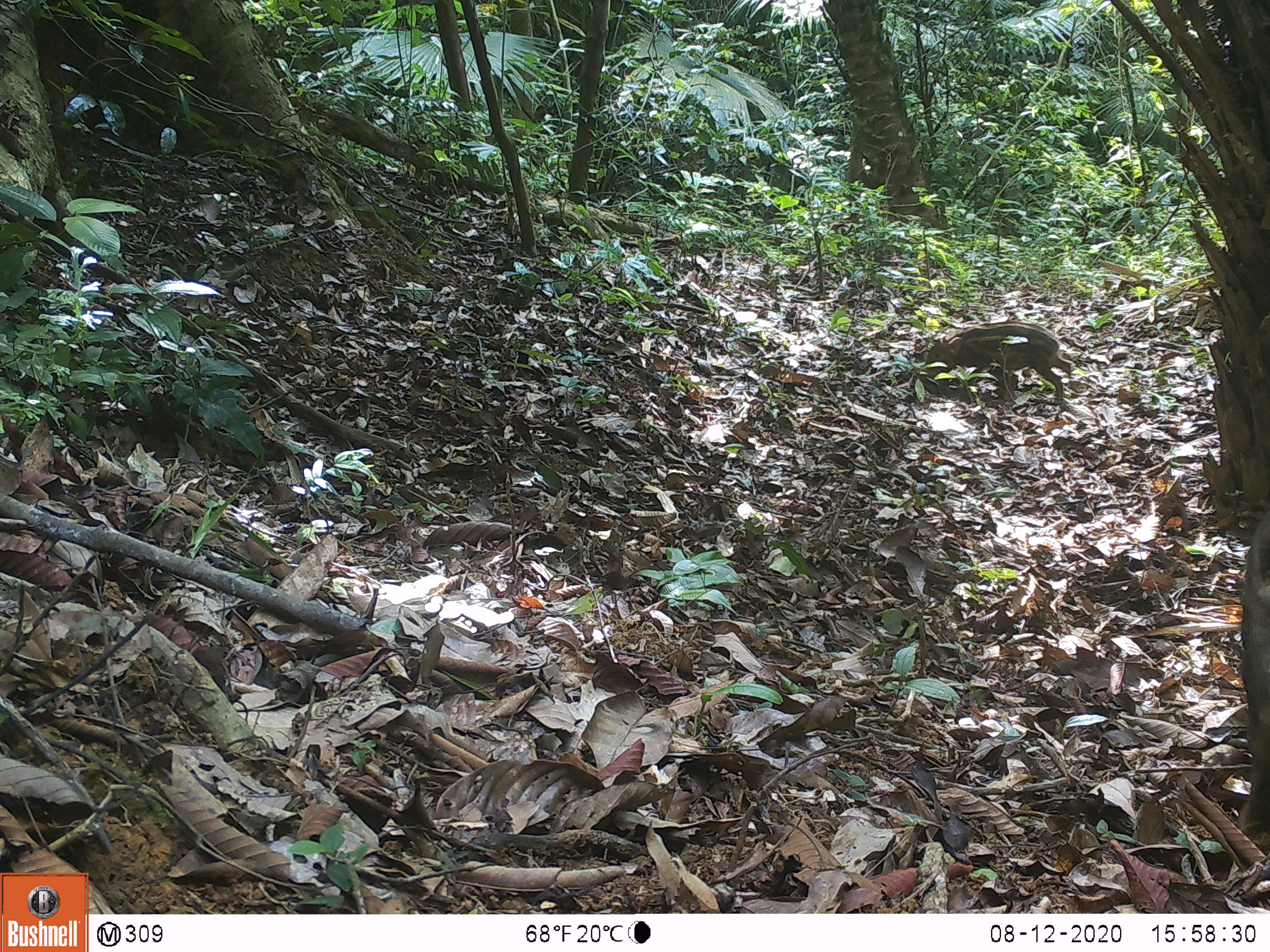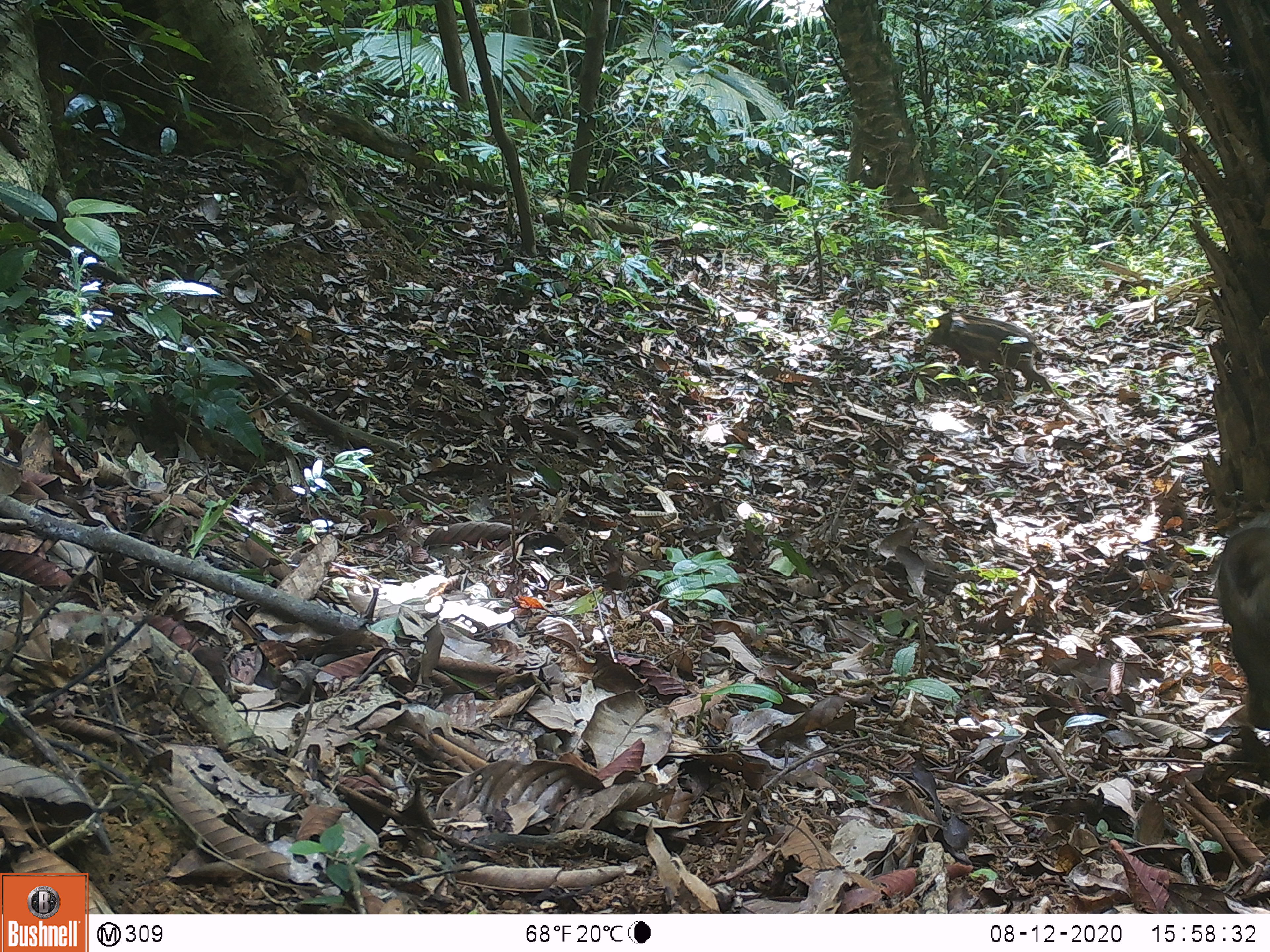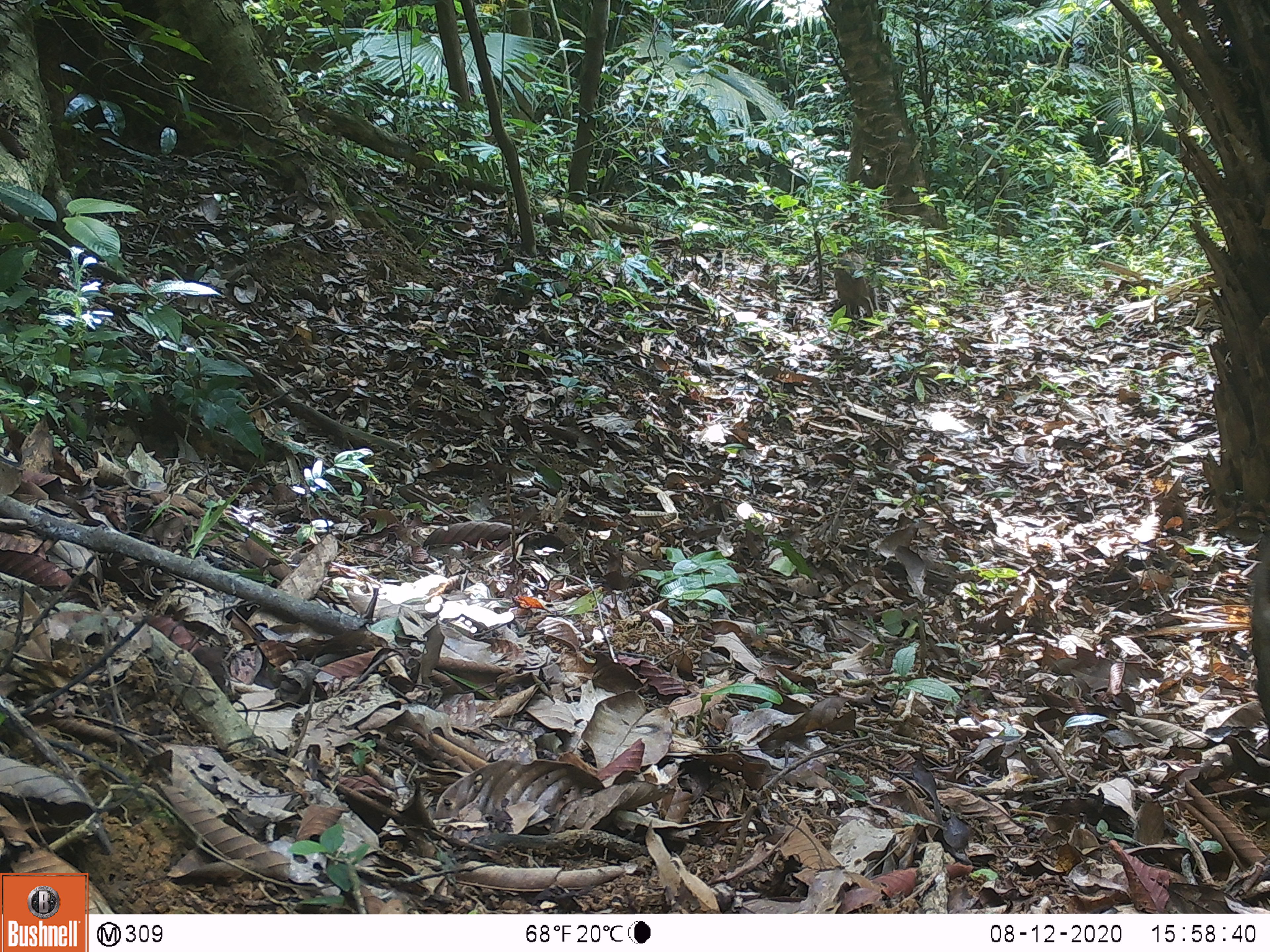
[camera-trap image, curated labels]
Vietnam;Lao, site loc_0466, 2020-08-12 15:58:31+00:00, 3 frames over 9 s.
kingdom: Animalia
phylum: Chordata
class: Mammalia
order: Artiodactyla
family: Suidae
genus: Sus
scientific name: Sus scrofa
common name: eurasian wild pig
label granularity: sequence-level